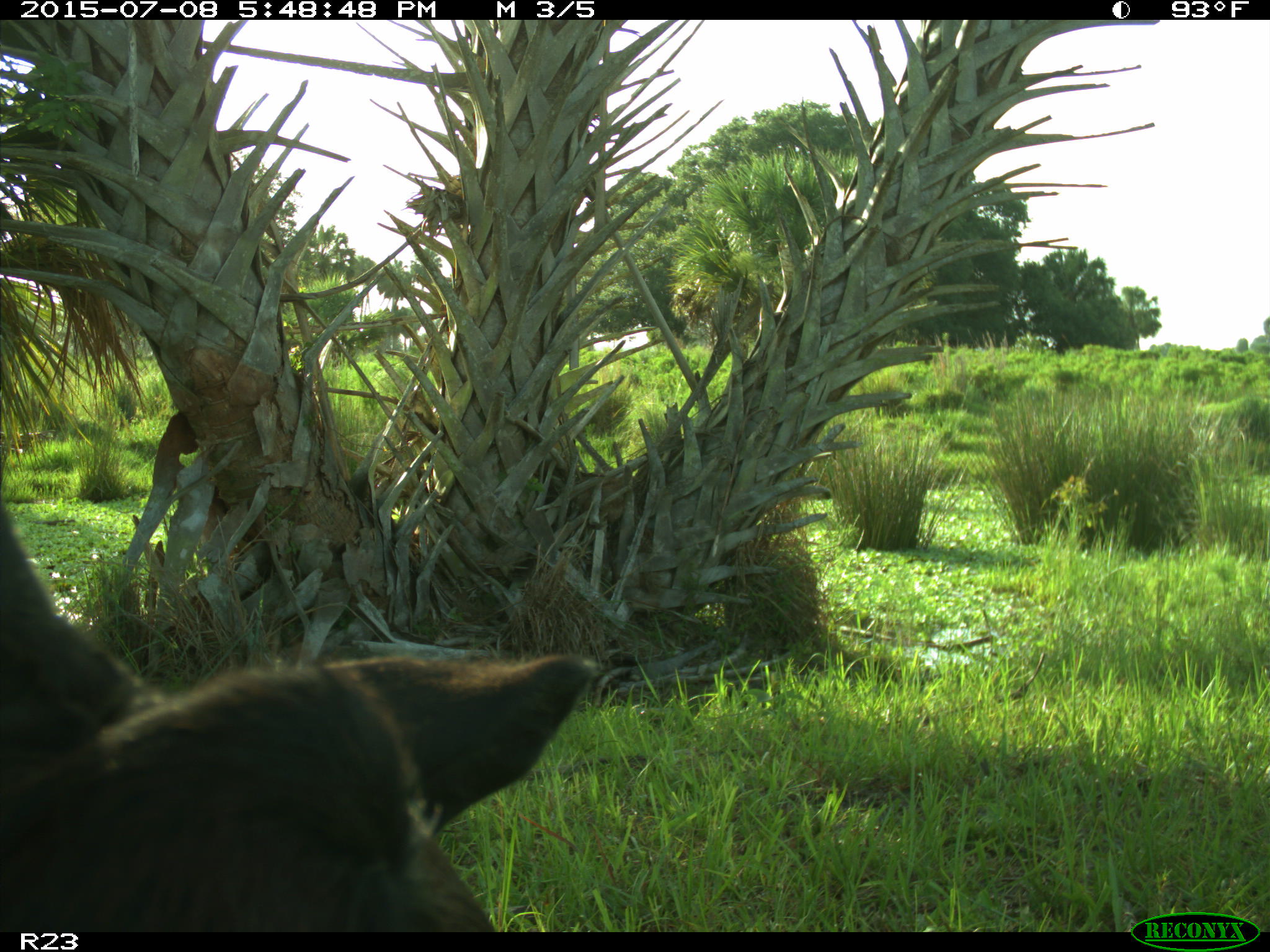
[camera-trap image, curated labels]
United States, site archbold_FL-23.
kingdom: Animalia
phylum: Chordata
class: Mammalia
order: Artiodactyla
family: Bovidae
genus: Bos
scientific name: Bos taurus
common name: domestic cow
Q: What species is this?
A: Bos taurus (domestic cow).